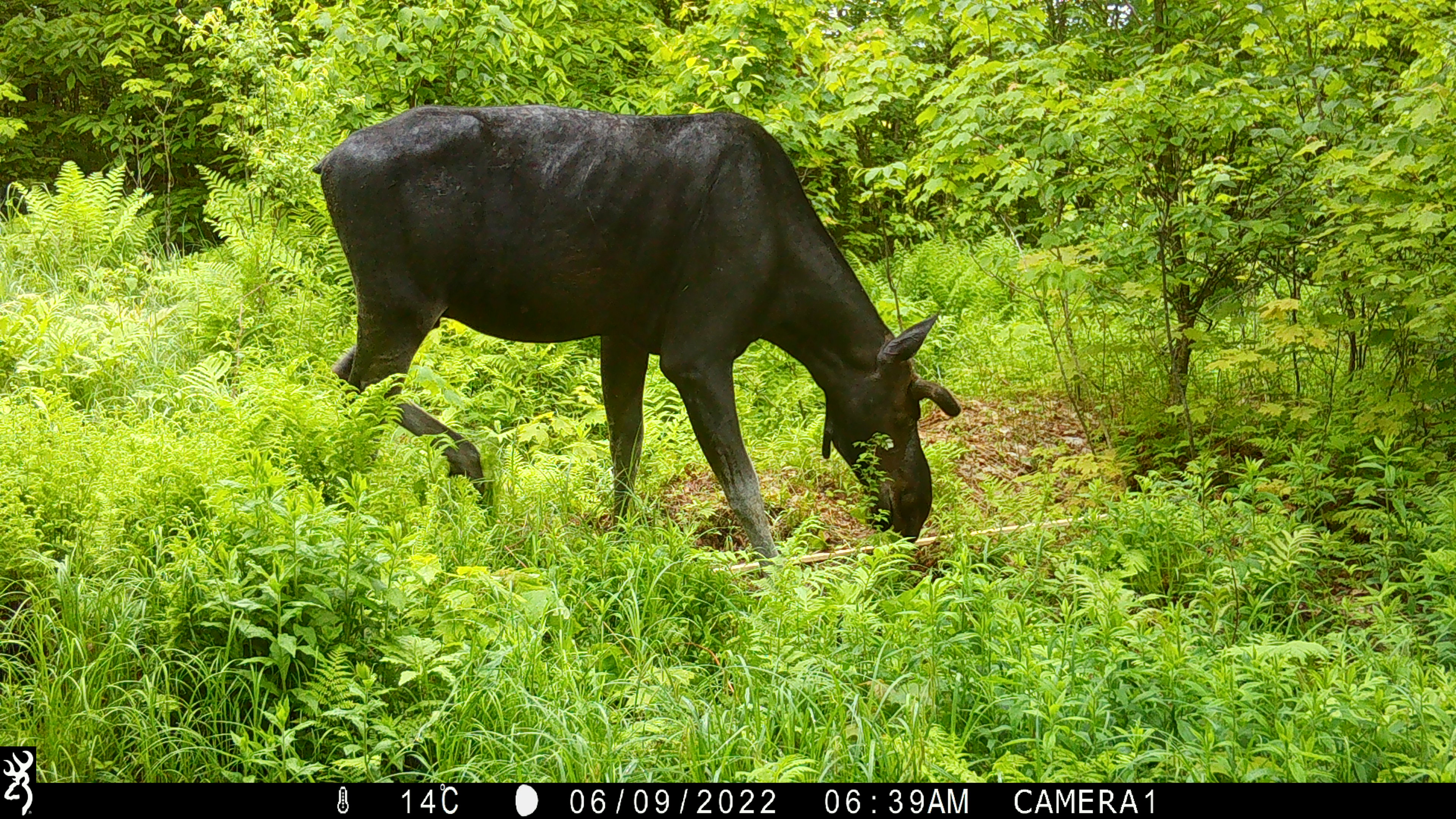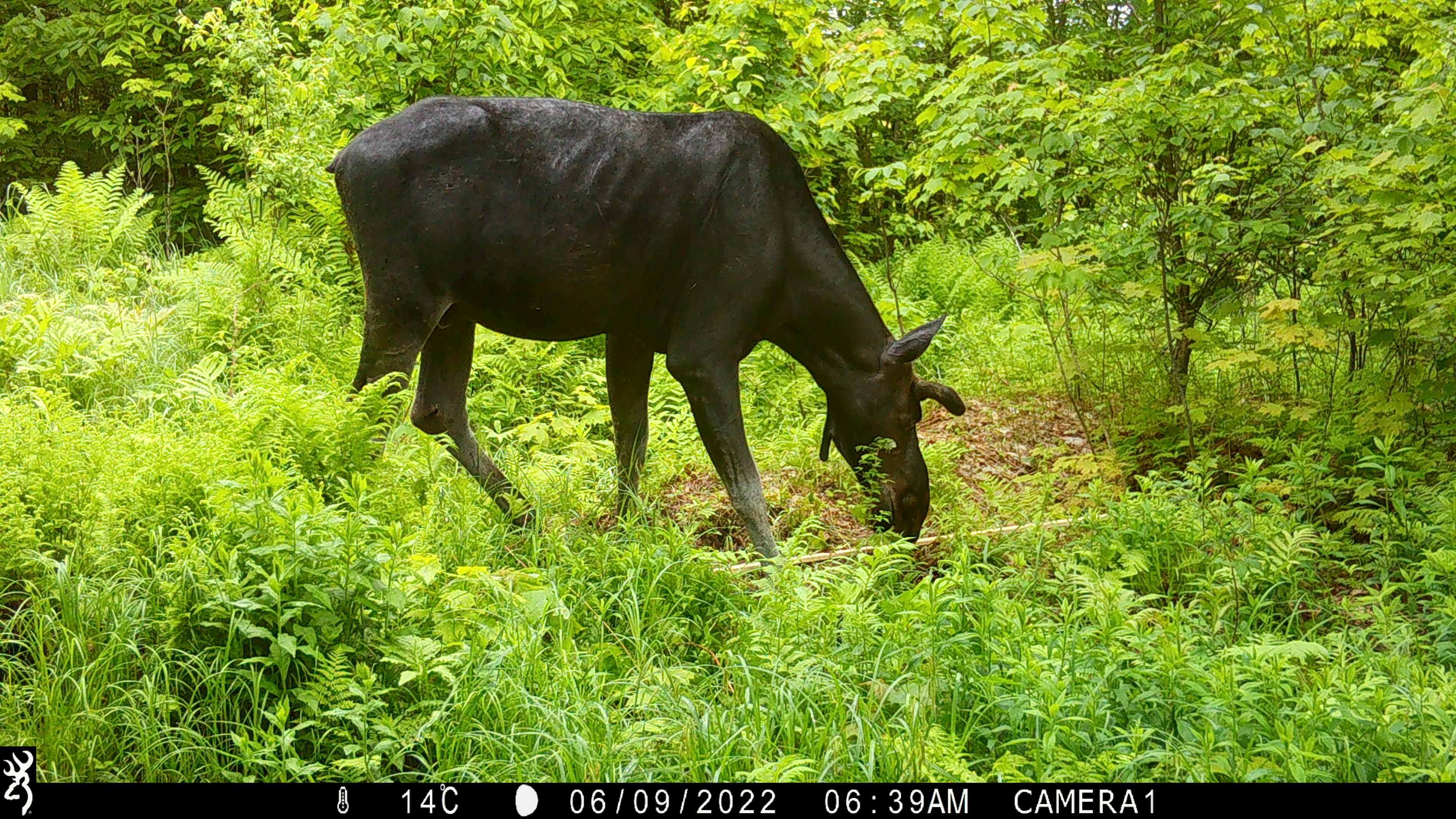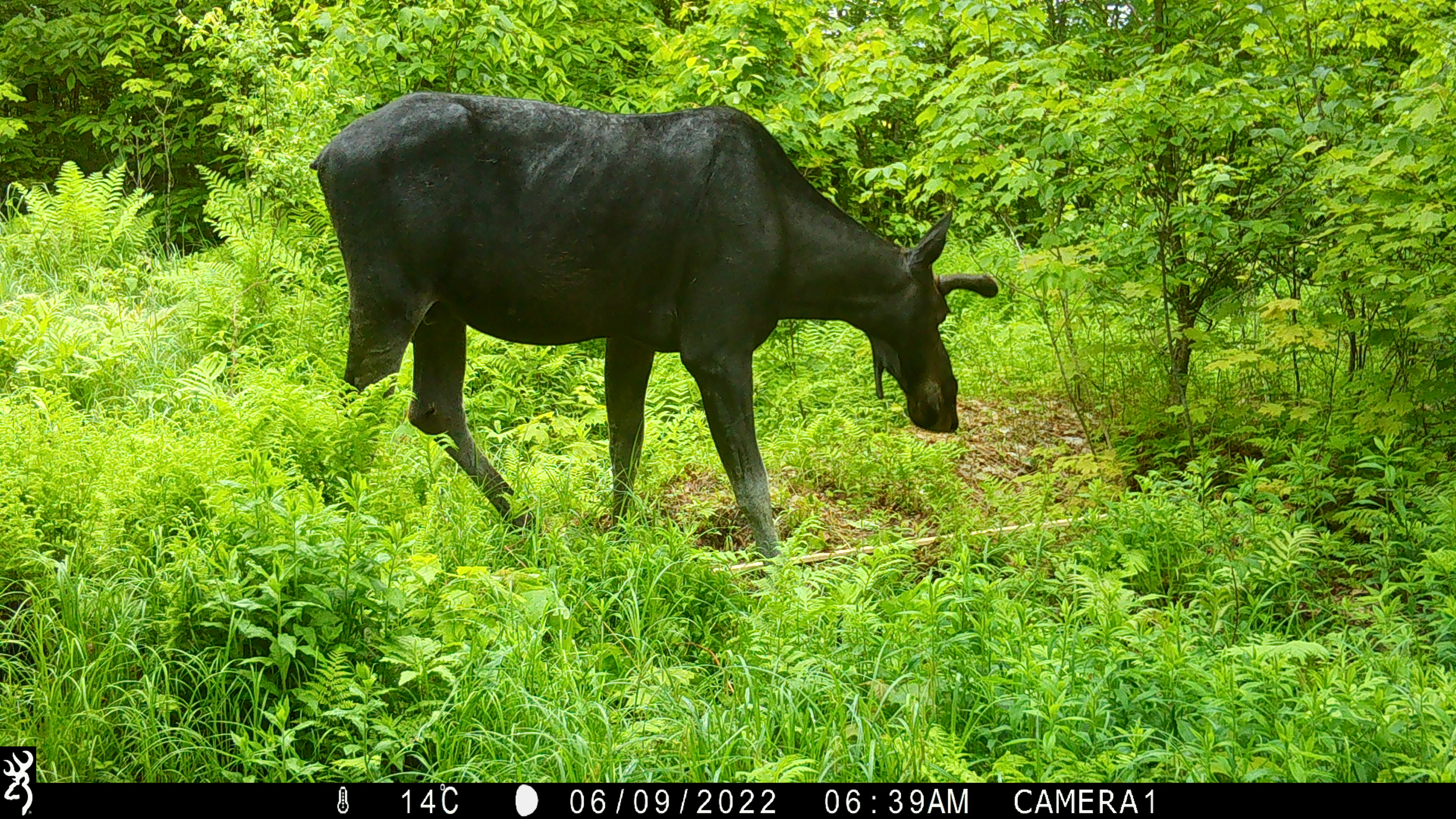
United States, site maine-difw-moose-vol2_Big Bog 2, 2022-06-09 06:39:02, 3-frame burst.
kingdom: Animalia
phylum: Chordata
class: Mammalia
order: Artiodactyla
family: Cervidae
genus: Alces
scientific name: Alces alces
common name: moose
Moose (Alces alces).